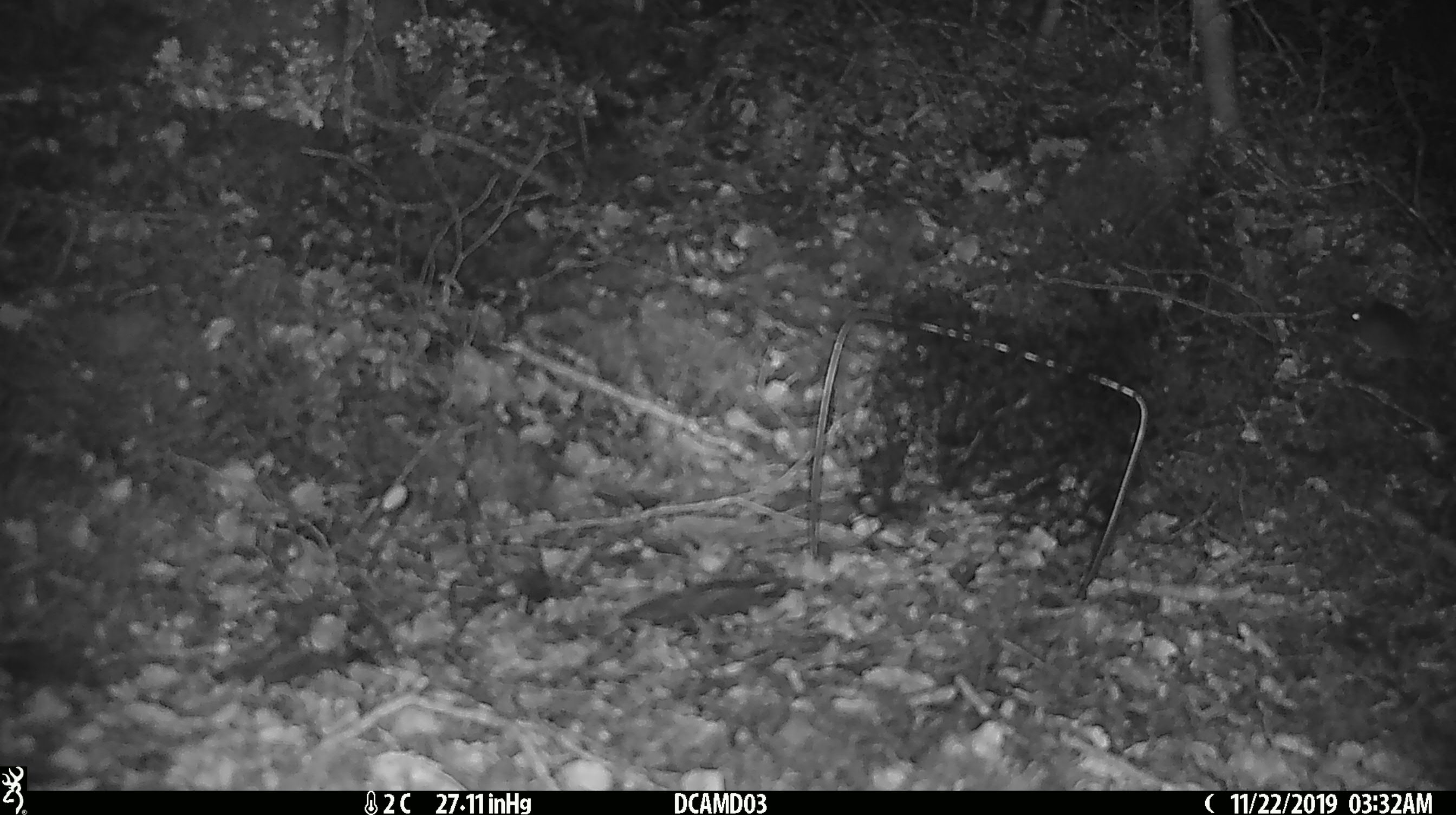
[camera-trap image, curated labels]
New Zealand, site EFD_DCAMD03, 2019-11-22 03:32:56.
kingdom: Animalia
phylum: Chordata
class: Mammalia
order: Rodentia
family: Muridae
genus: Mus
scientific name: Mus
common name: mouse